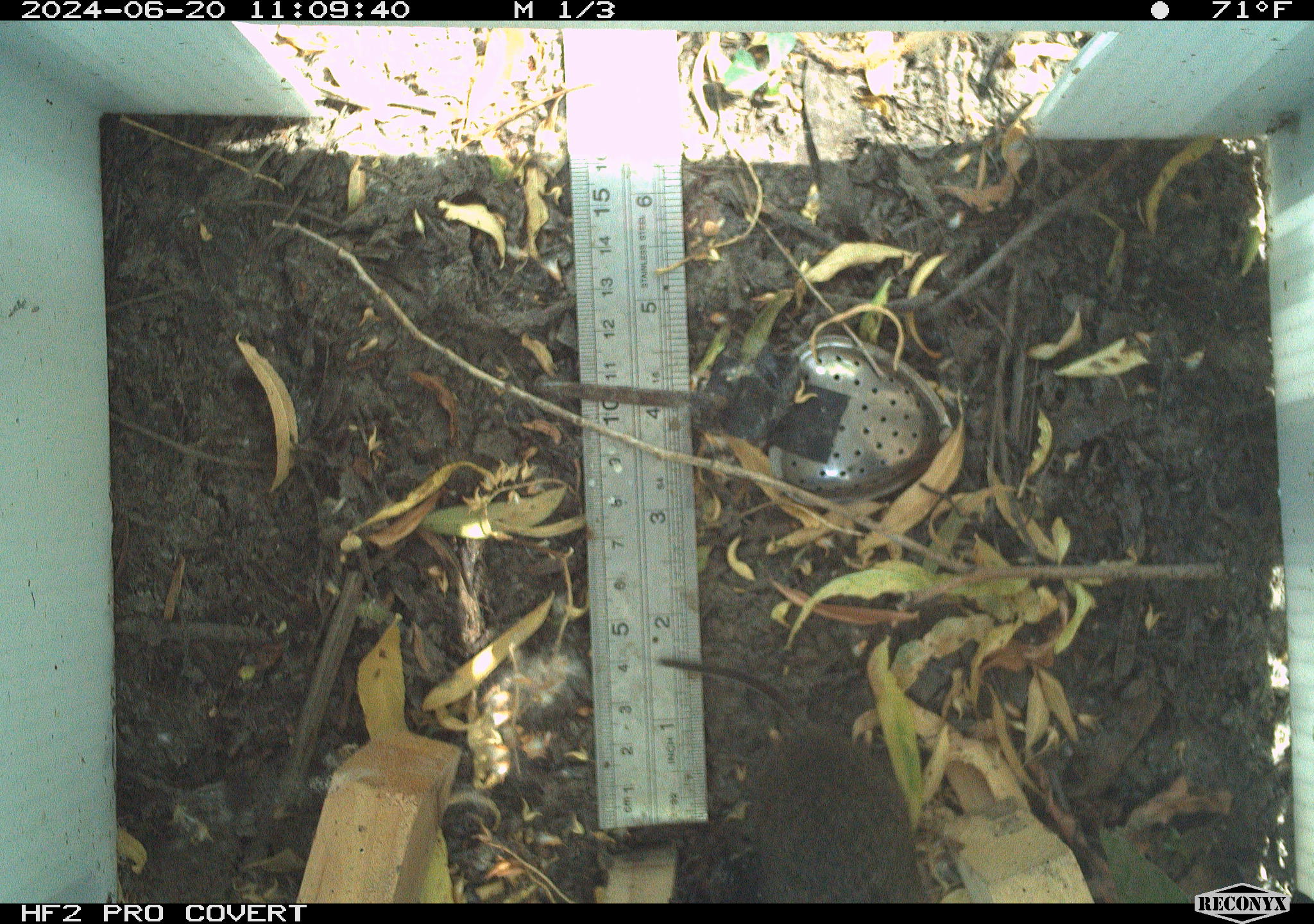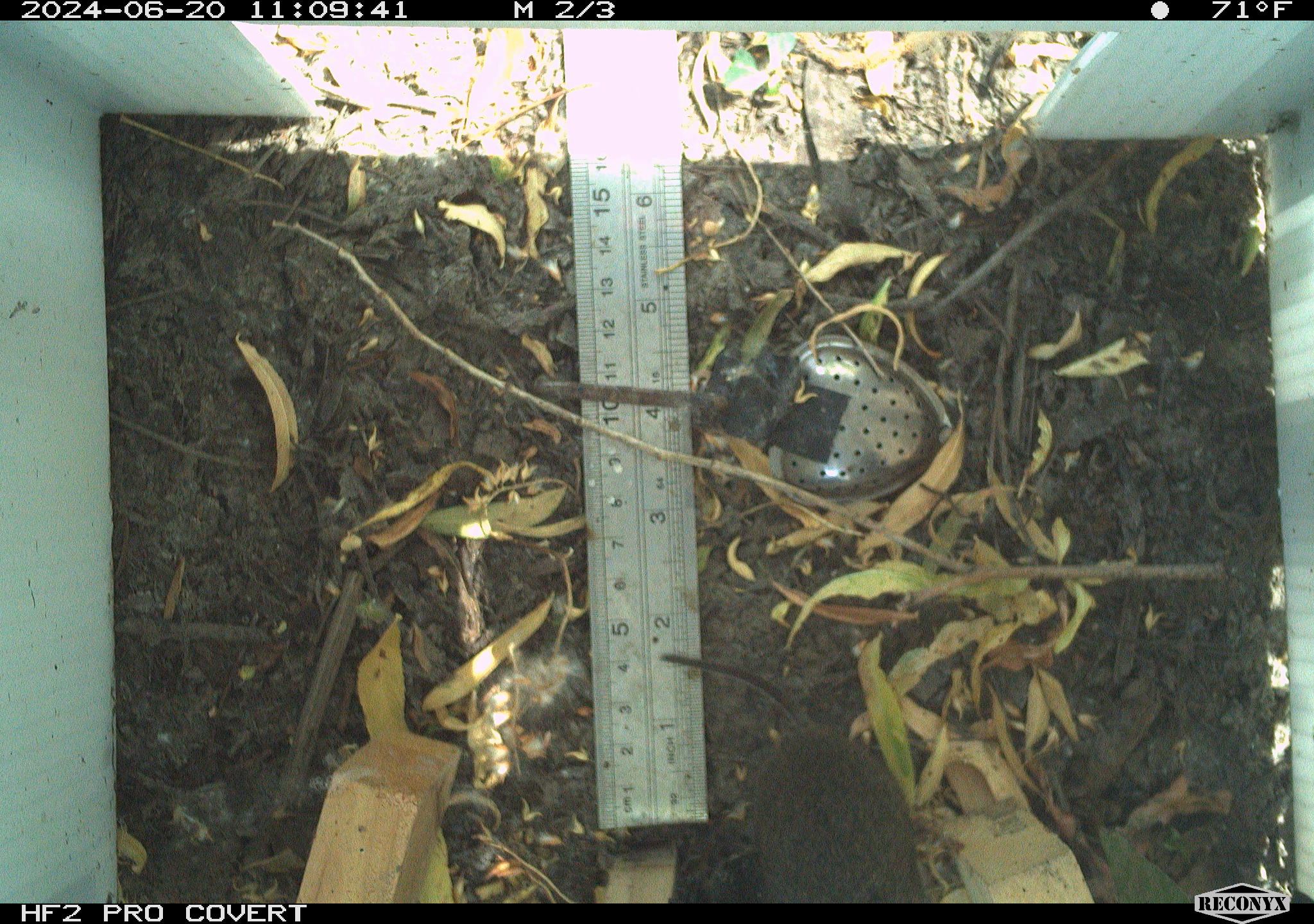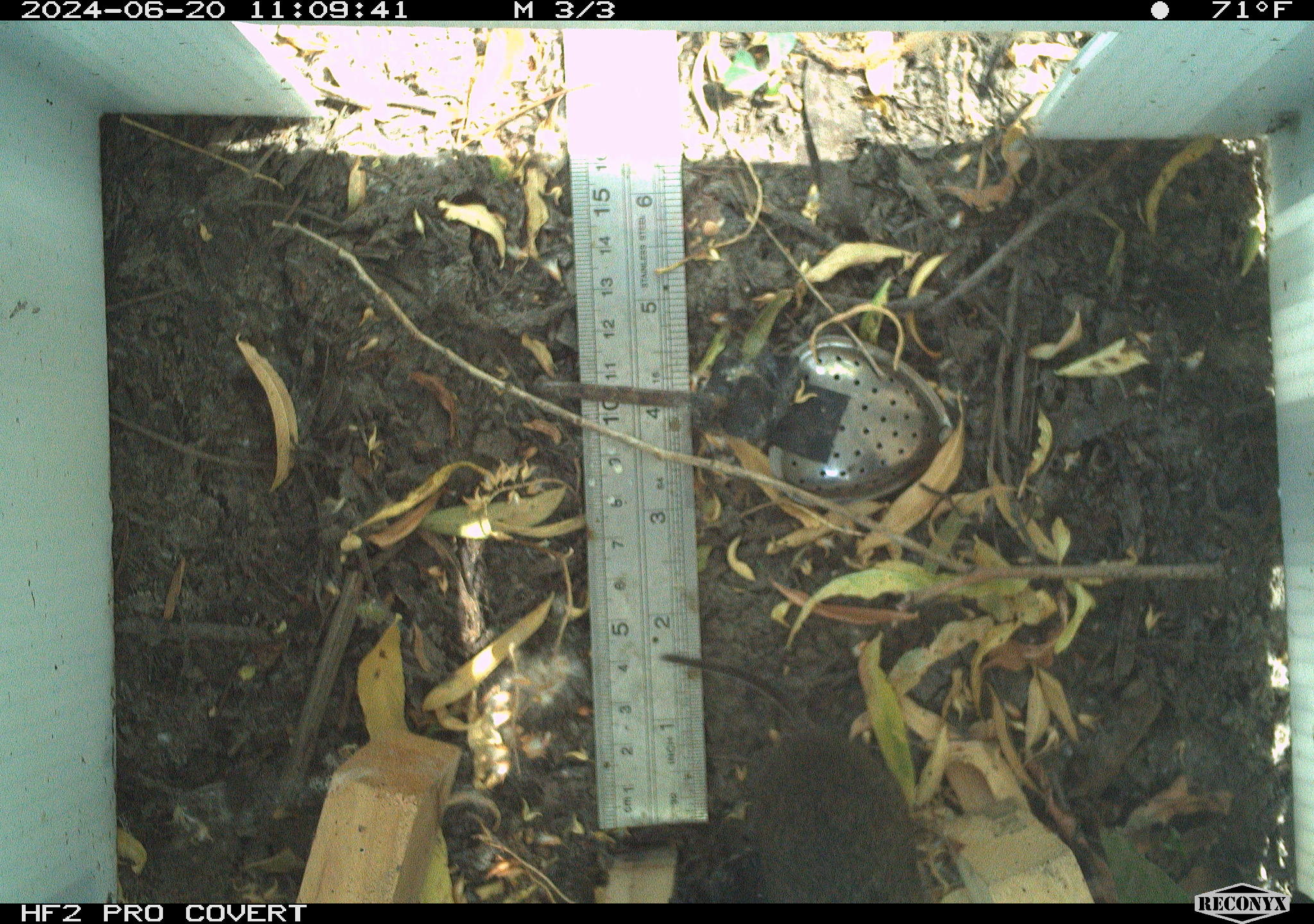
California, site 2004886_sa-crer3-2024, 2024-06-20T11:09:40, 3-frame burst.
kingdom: Animalia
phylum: Chordata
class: Mammalia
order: Rodentia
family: Cricetidae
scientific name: Arvicolinae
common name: voles, lemmings, and muskrats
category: arvicolinae subfamily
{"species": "arvicolinae subfamily (voles, lemmings, and muskrats) (Arvicolinae)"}